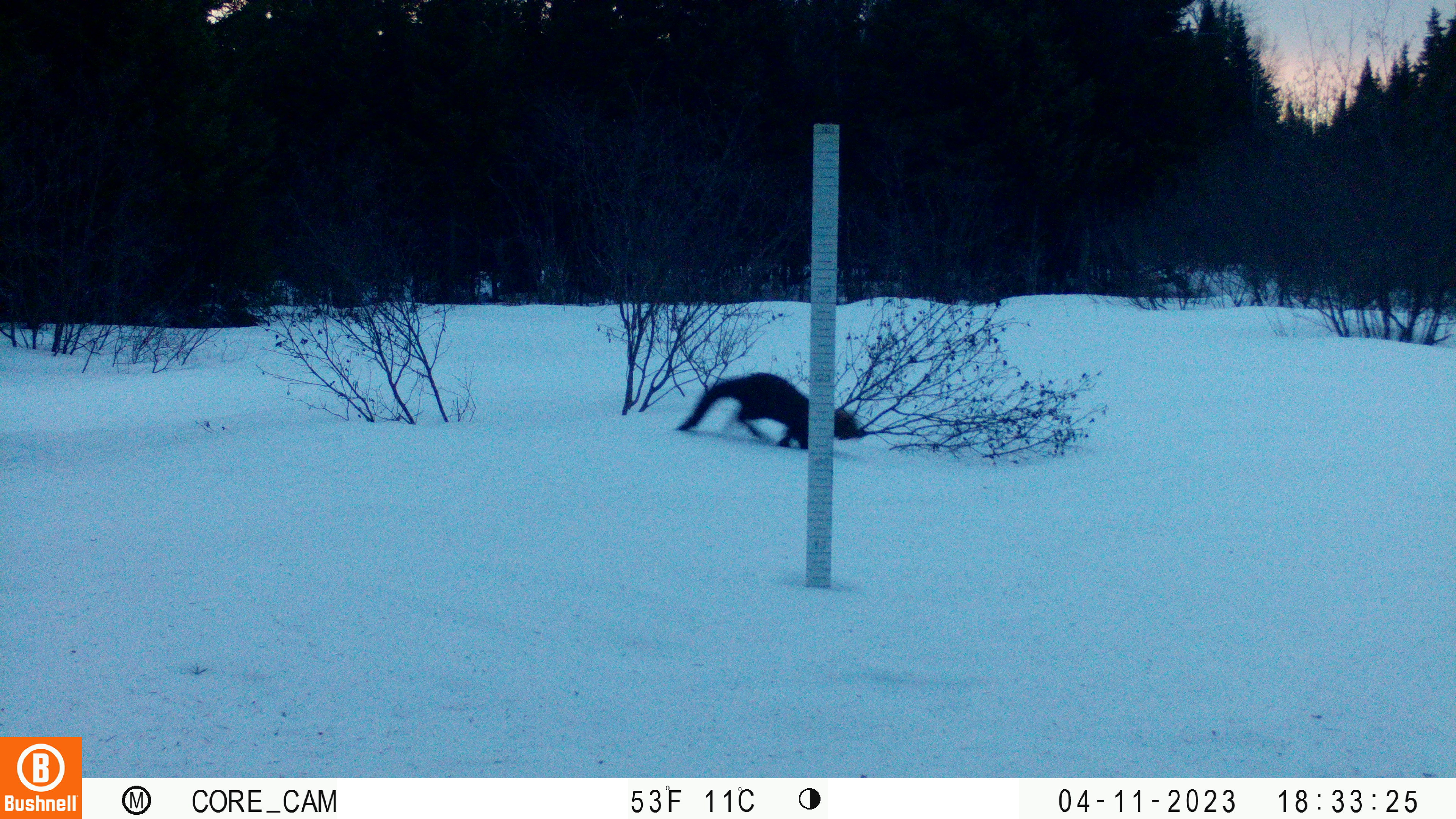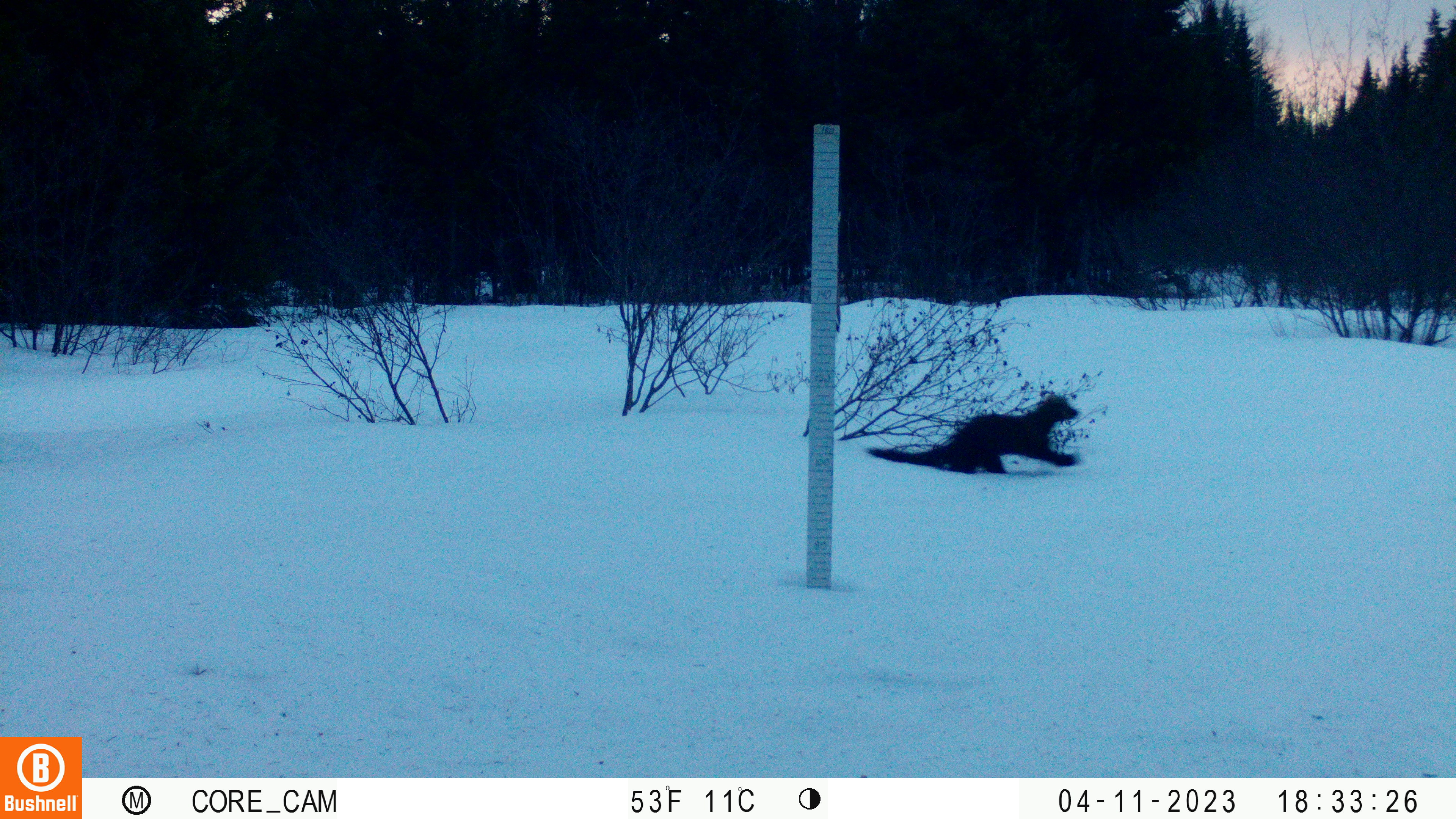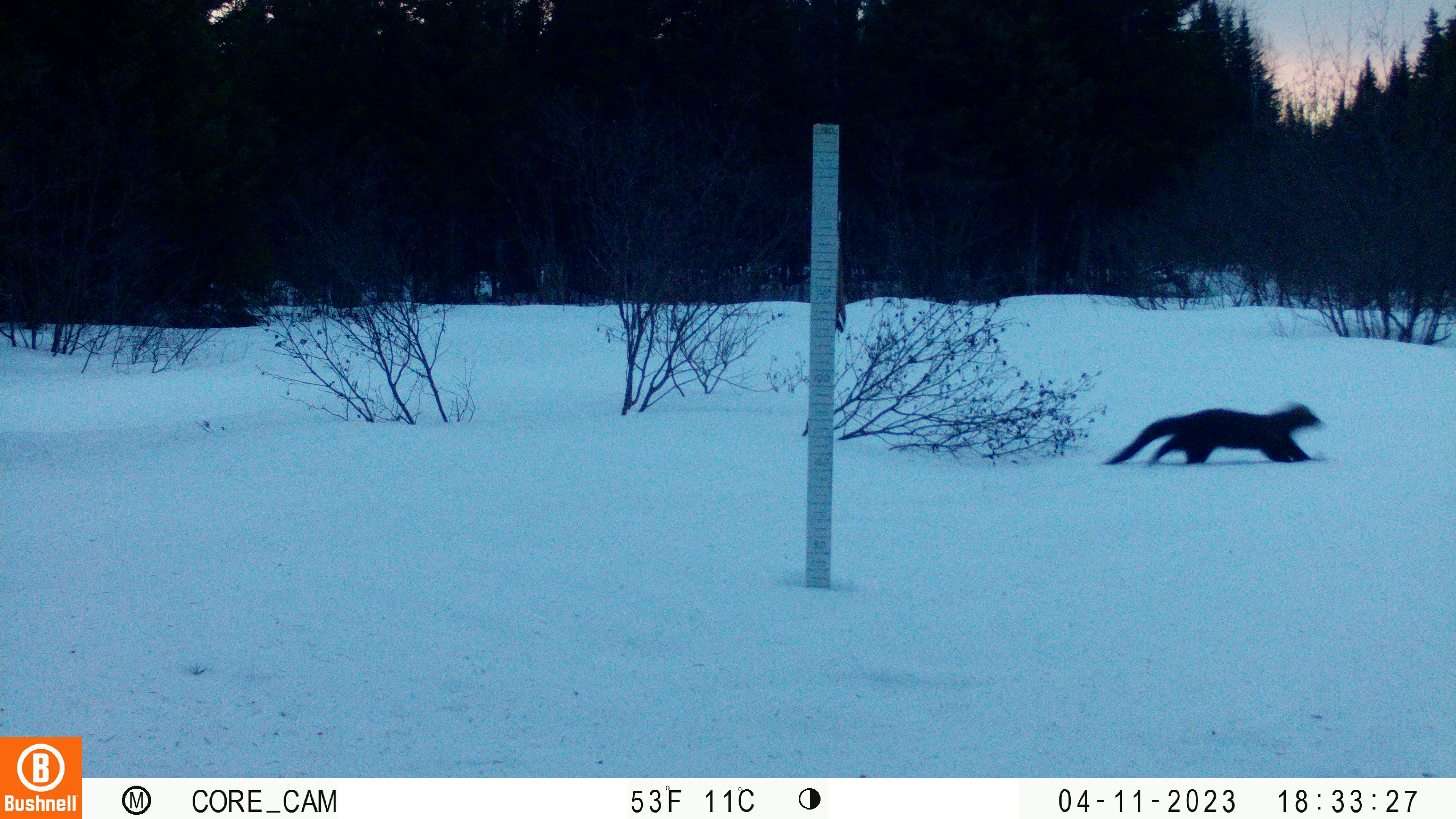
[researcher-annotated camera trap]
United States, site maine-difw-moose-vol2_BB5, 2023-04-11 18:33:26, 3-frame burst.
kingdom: Animalia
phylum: Chordata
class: Mammalia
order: Carnivora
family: Mustelidae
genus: Martes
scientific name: Martes americana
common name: american marten